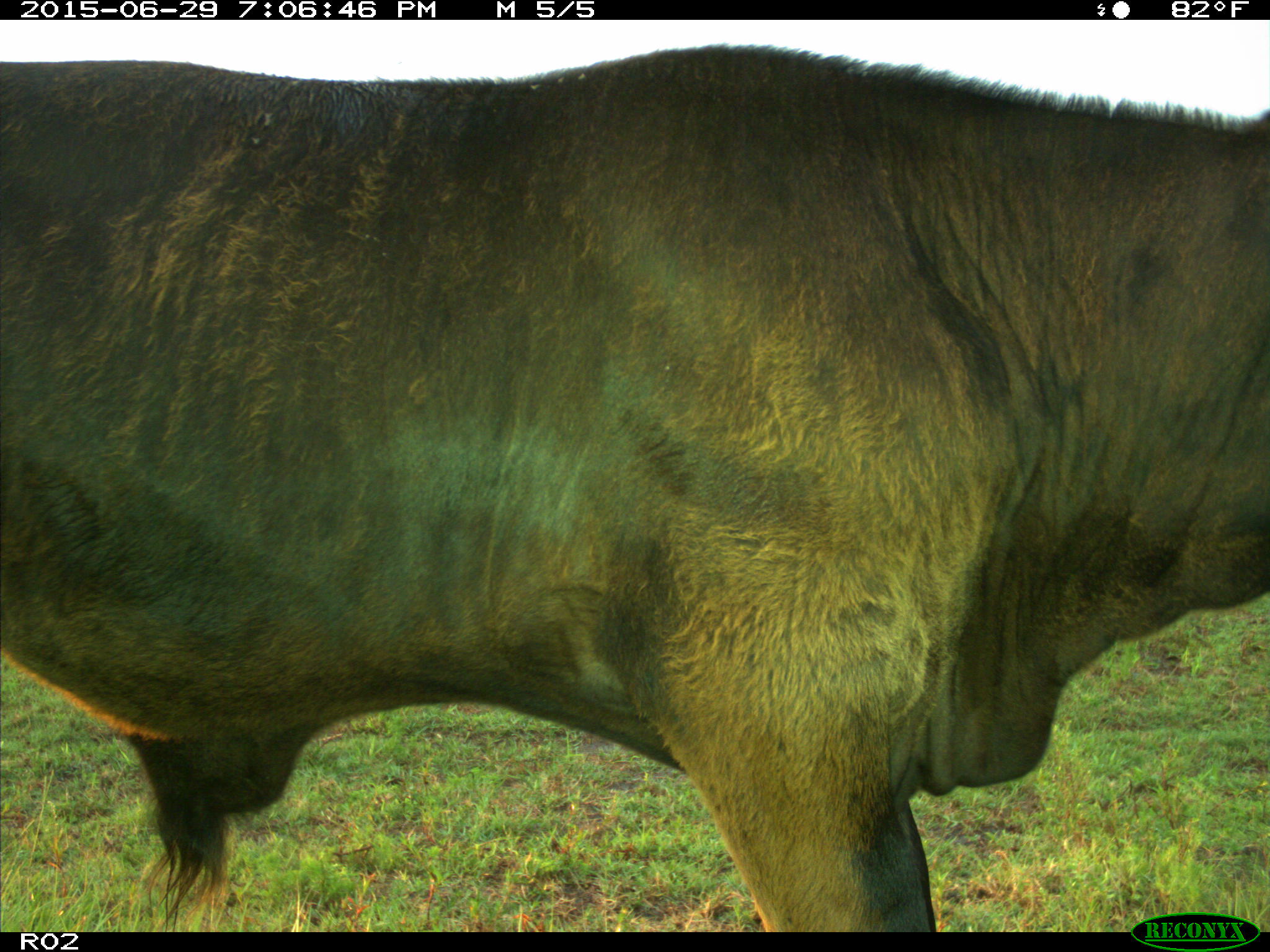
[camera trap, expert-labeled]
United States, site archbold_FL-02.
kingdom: Animalia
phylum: Chordata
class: Mammalia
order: Artiodactyla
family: Bovidae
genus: Bos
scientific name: Bos taurus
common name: domestic cow